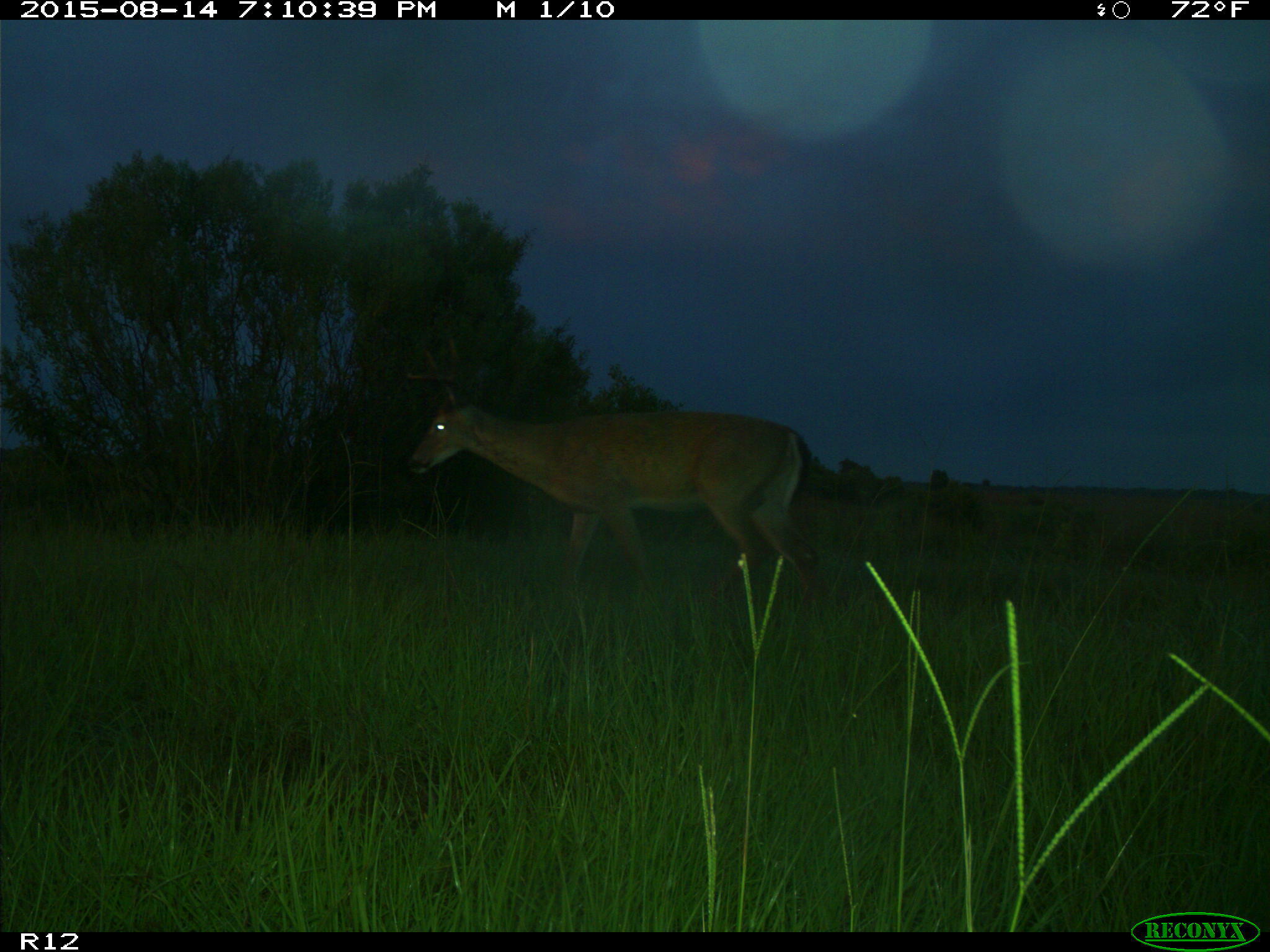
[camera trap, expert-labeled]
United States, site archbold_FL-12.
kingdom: Animalia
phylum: Chordata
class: Mammalia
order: Artiodactyla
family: Cervidae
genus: Odocoileus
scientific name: Odocoileus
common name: deer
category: unidentified deer